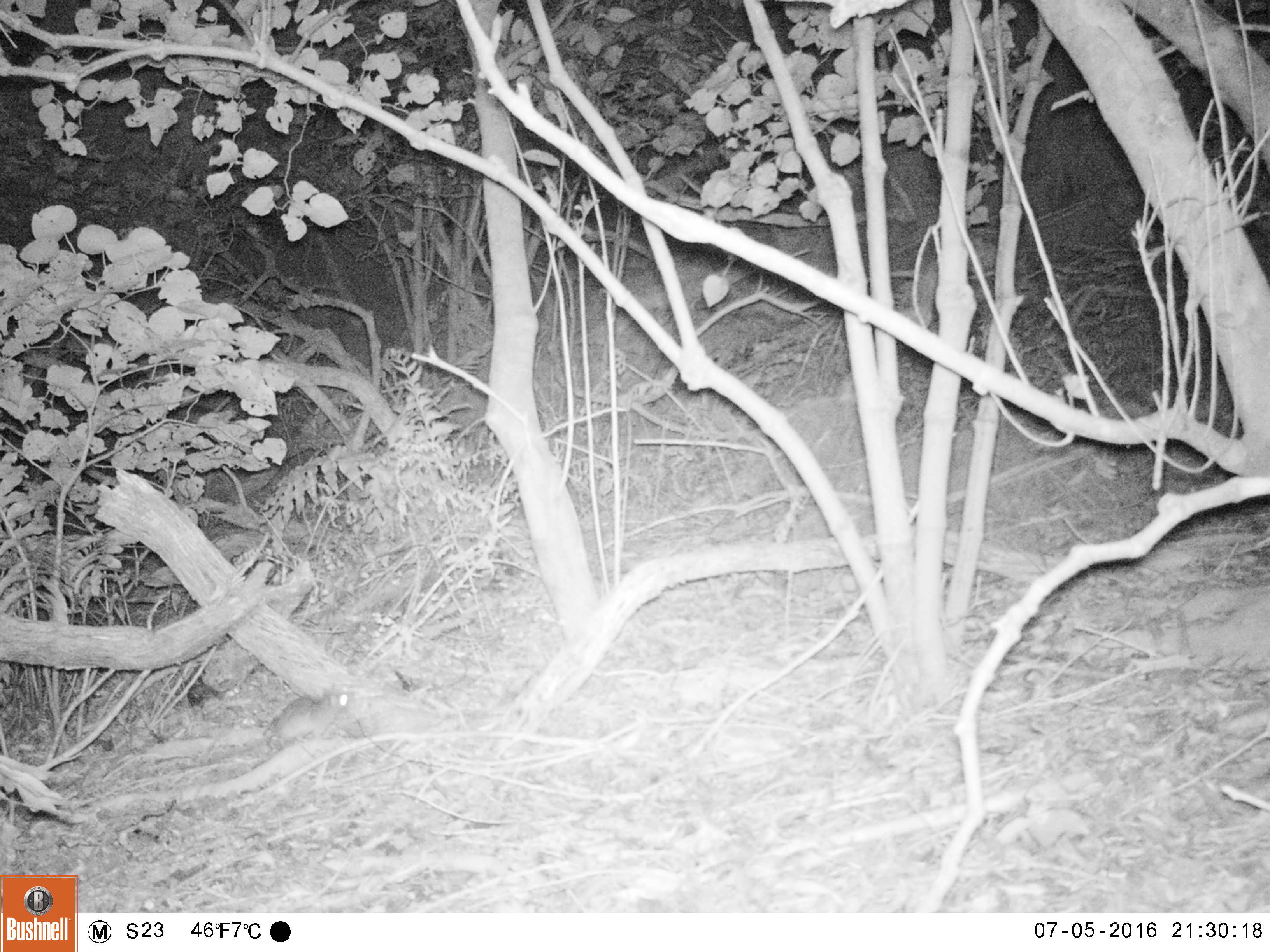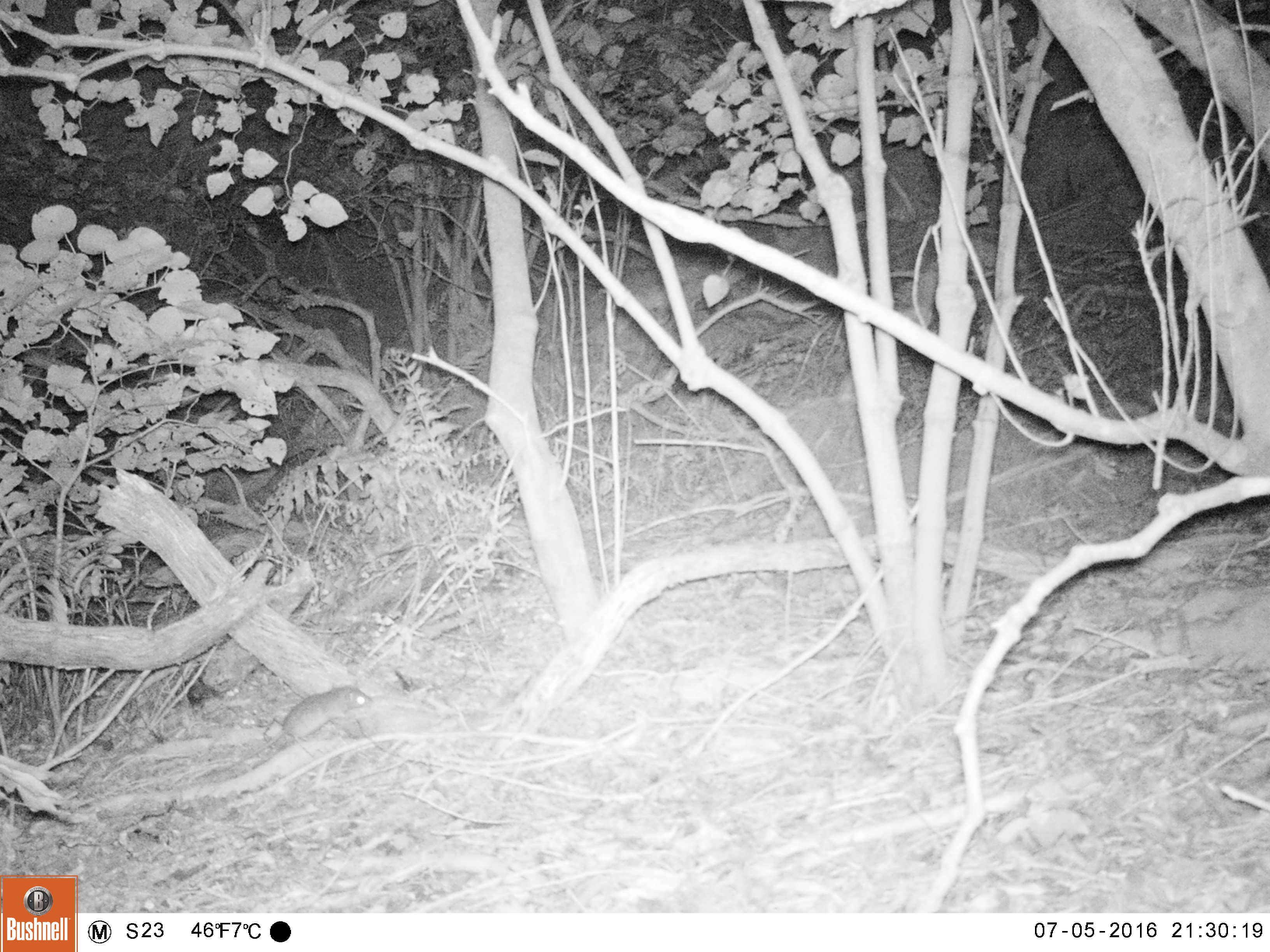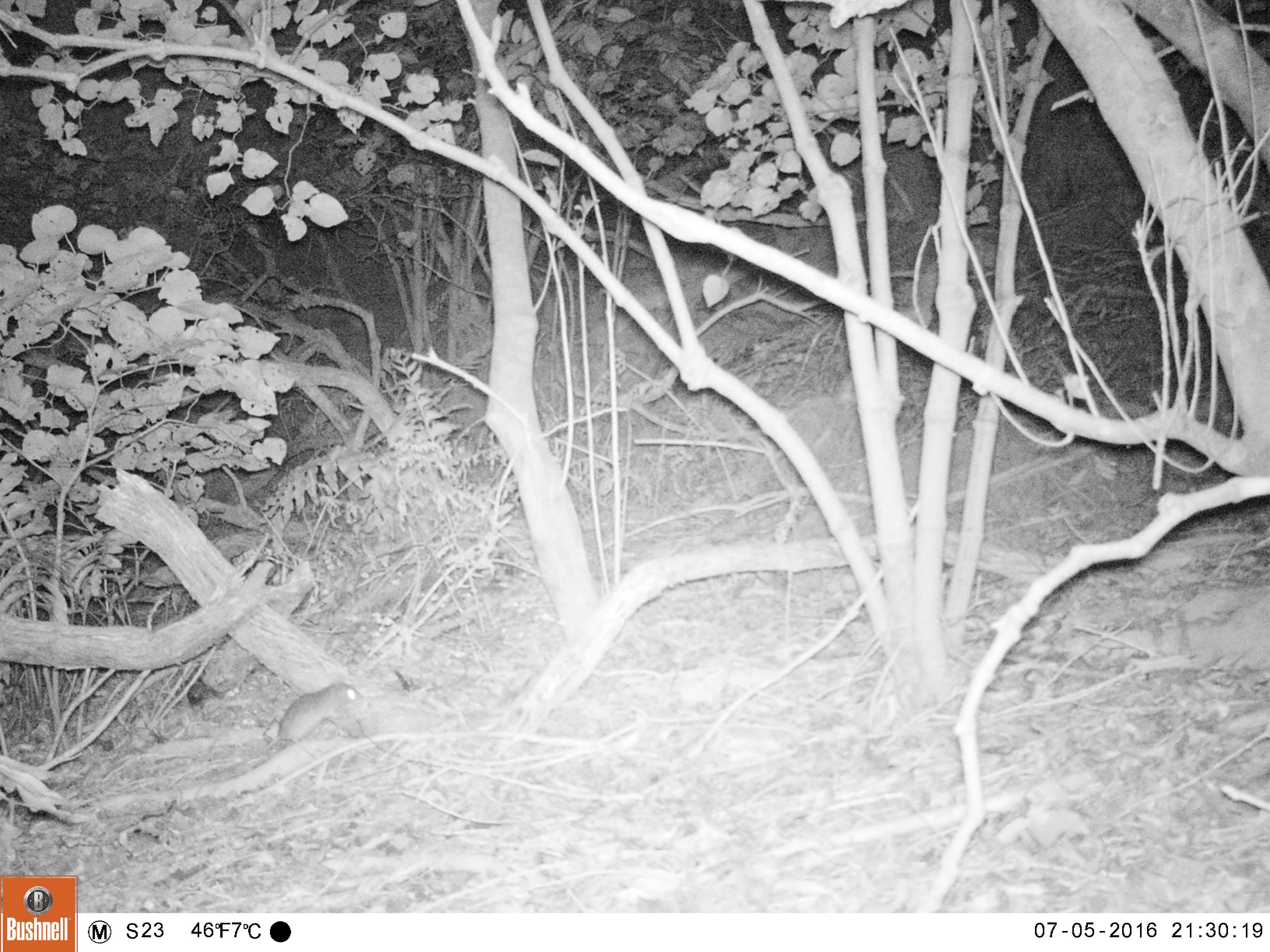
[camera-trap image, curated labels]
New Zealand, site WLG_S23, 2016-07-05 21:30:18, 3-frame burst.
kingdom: Animalia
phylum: Chordata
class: Mammalia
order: Rodentia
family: Muridae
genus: Rattus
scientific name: Rattus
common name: rat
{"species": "rat (Rattus)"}